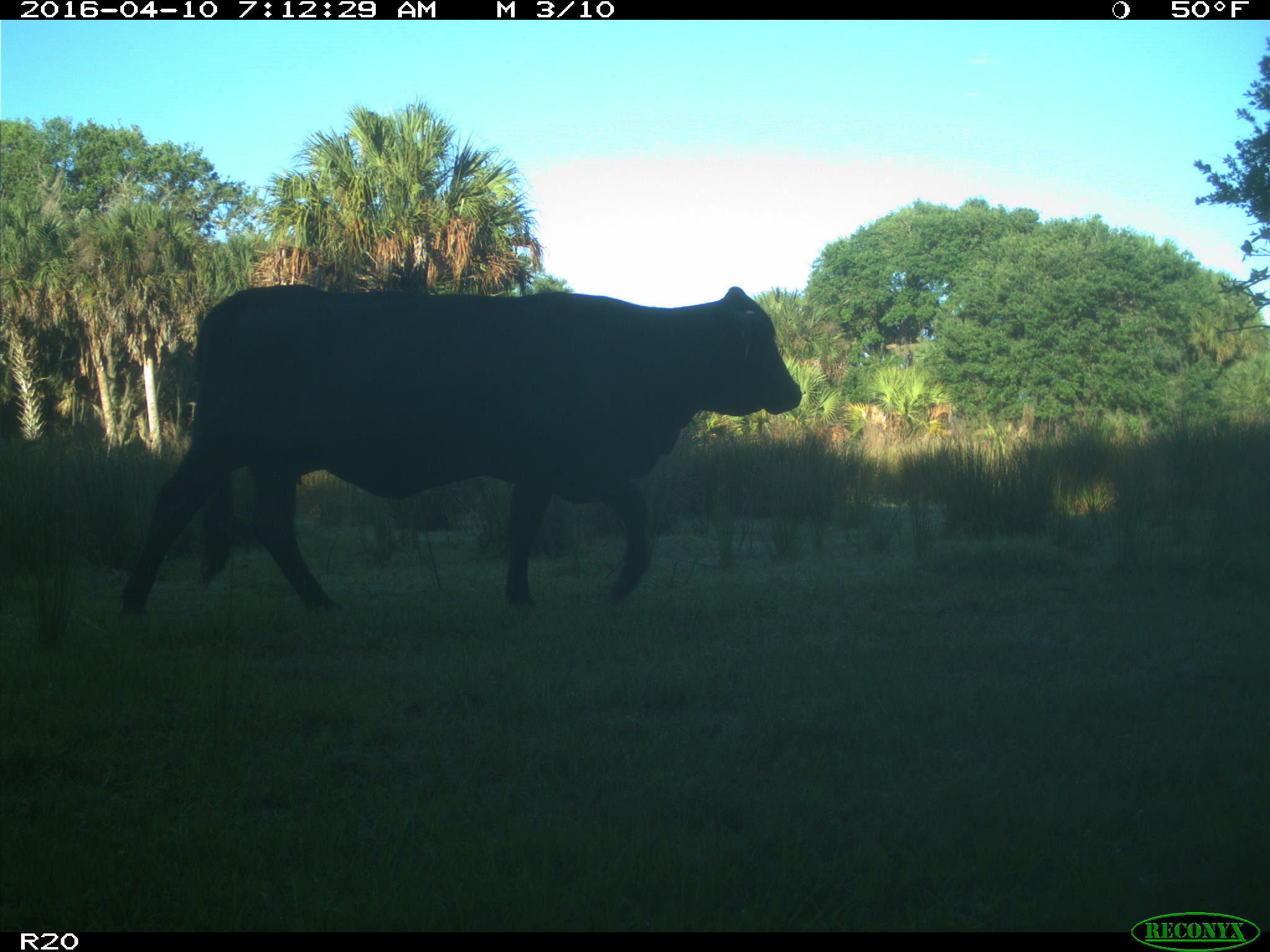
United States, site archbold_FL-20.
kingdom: Animalia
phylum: Chordata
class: Mammalia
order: Artiodactyla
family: Bovidae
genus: Bos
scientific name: Bos taurus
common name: domestic cow